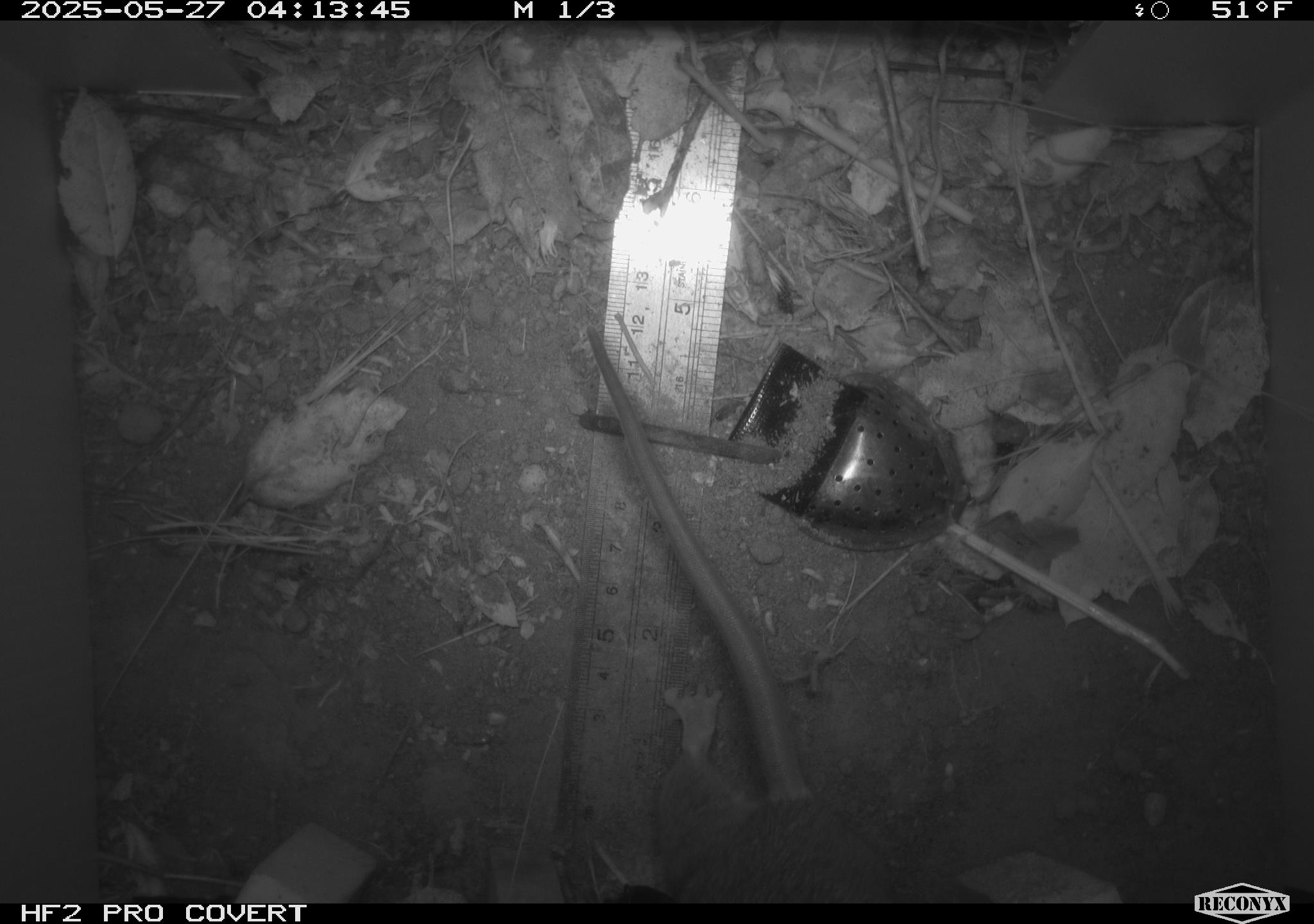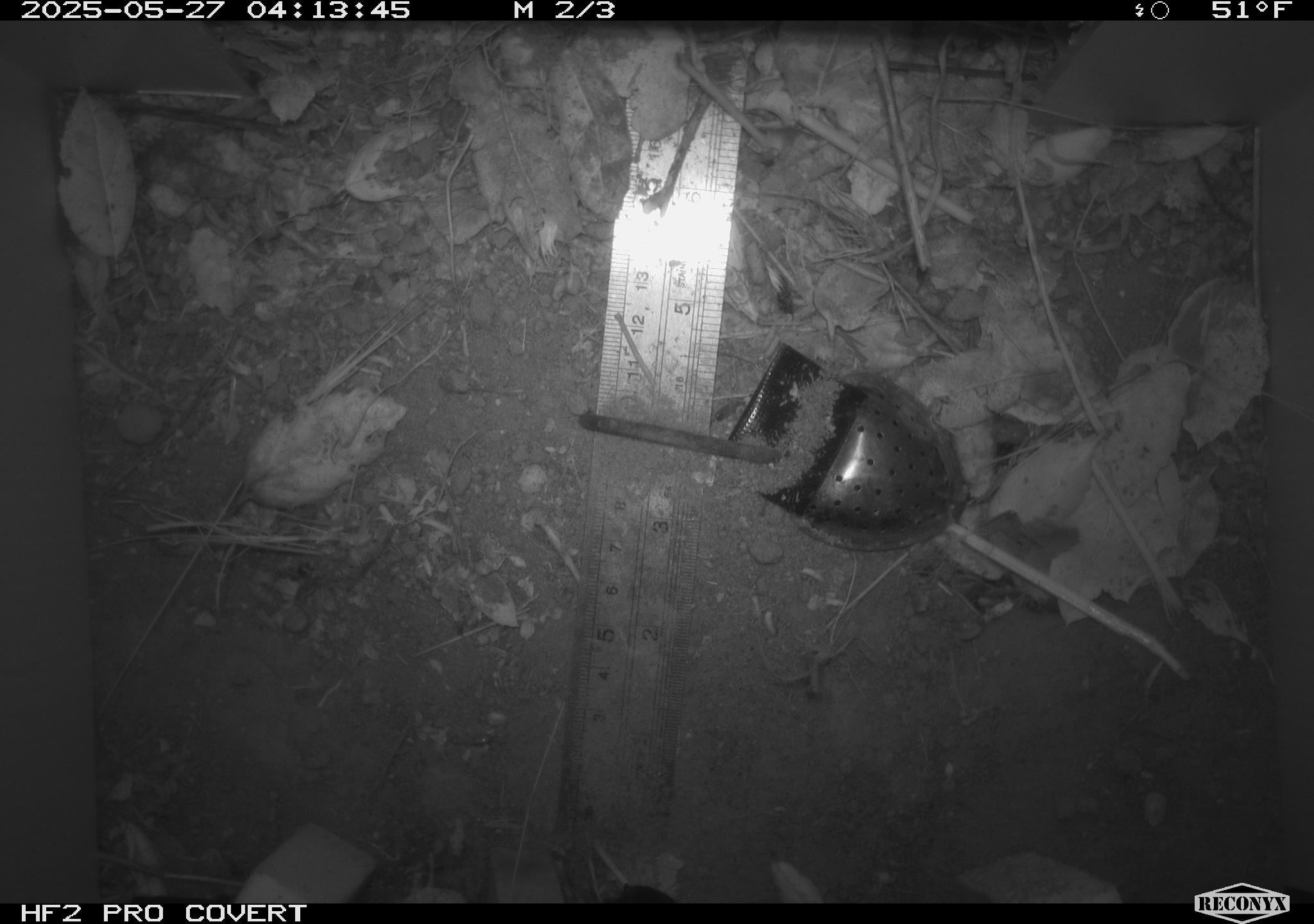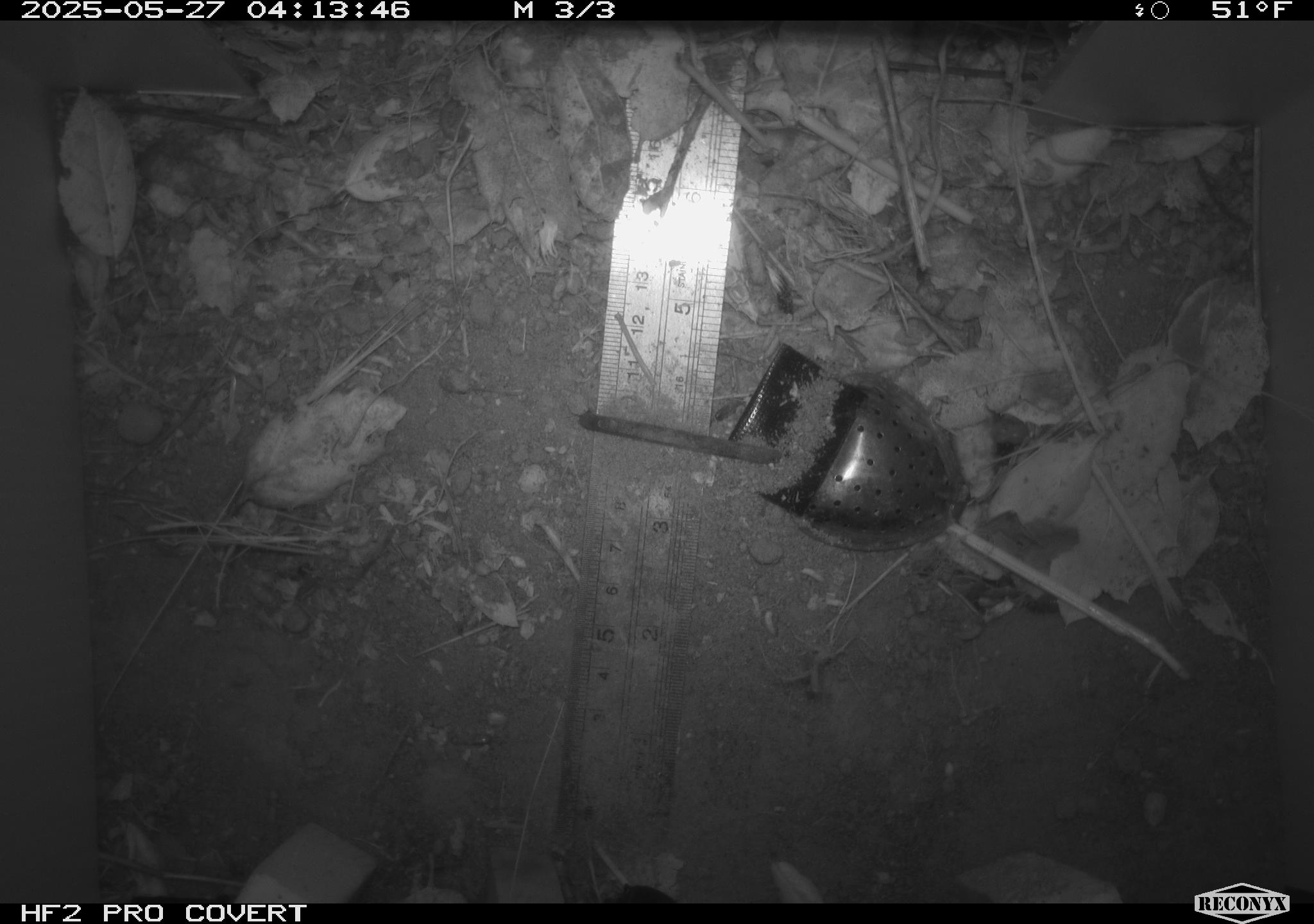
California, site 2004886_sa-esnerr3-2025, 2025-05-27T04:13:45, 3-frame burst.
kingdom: Animalia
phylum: Chordata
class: Mammalia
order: Rodentia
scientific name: Rodentia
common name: rodent